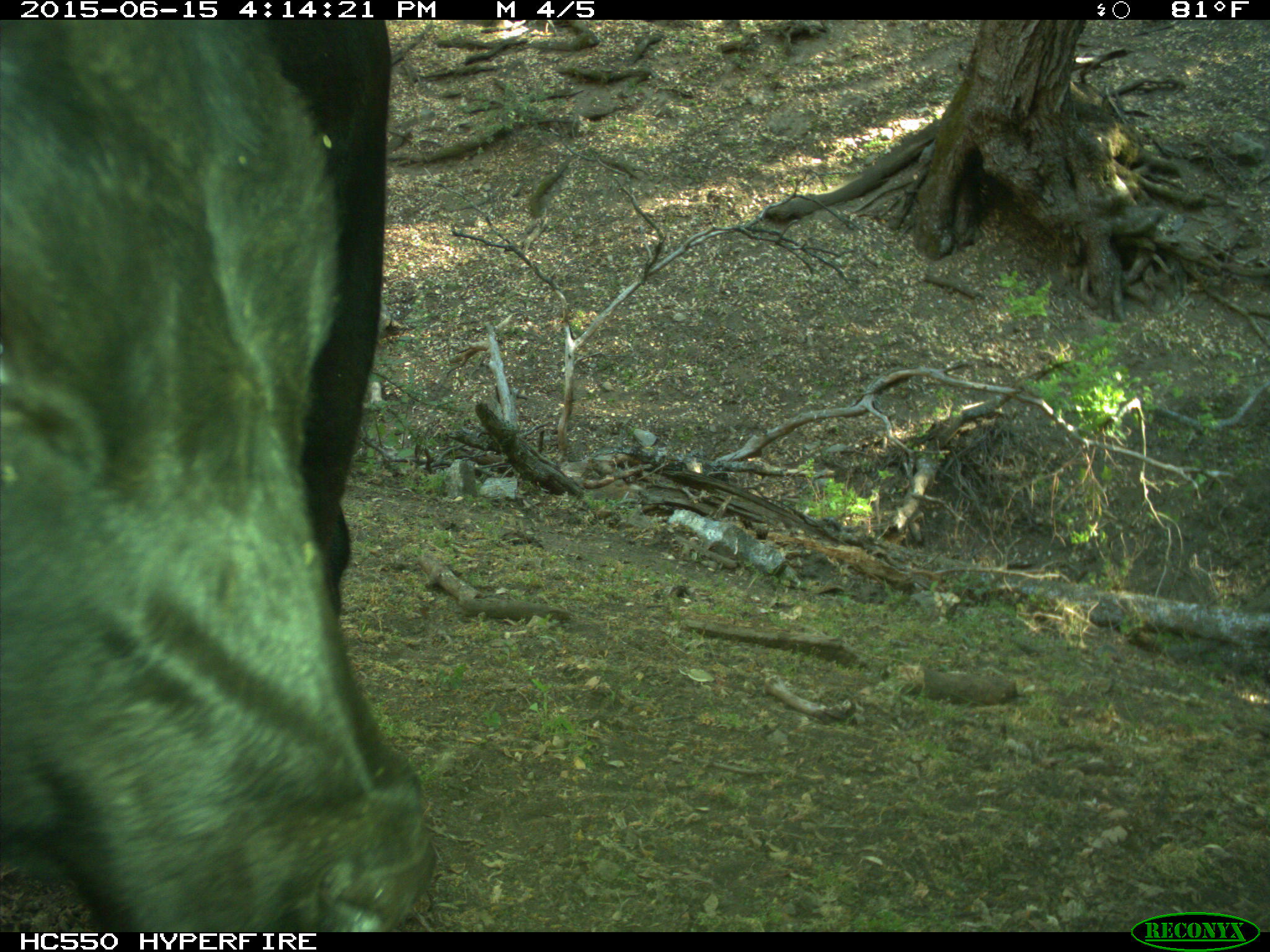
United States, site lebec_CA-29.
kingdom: Animalia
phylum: Chordata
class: Mammalia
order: Artiodactyla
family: Bovidae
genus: Bos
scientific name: Bos taurus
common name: domestic cow